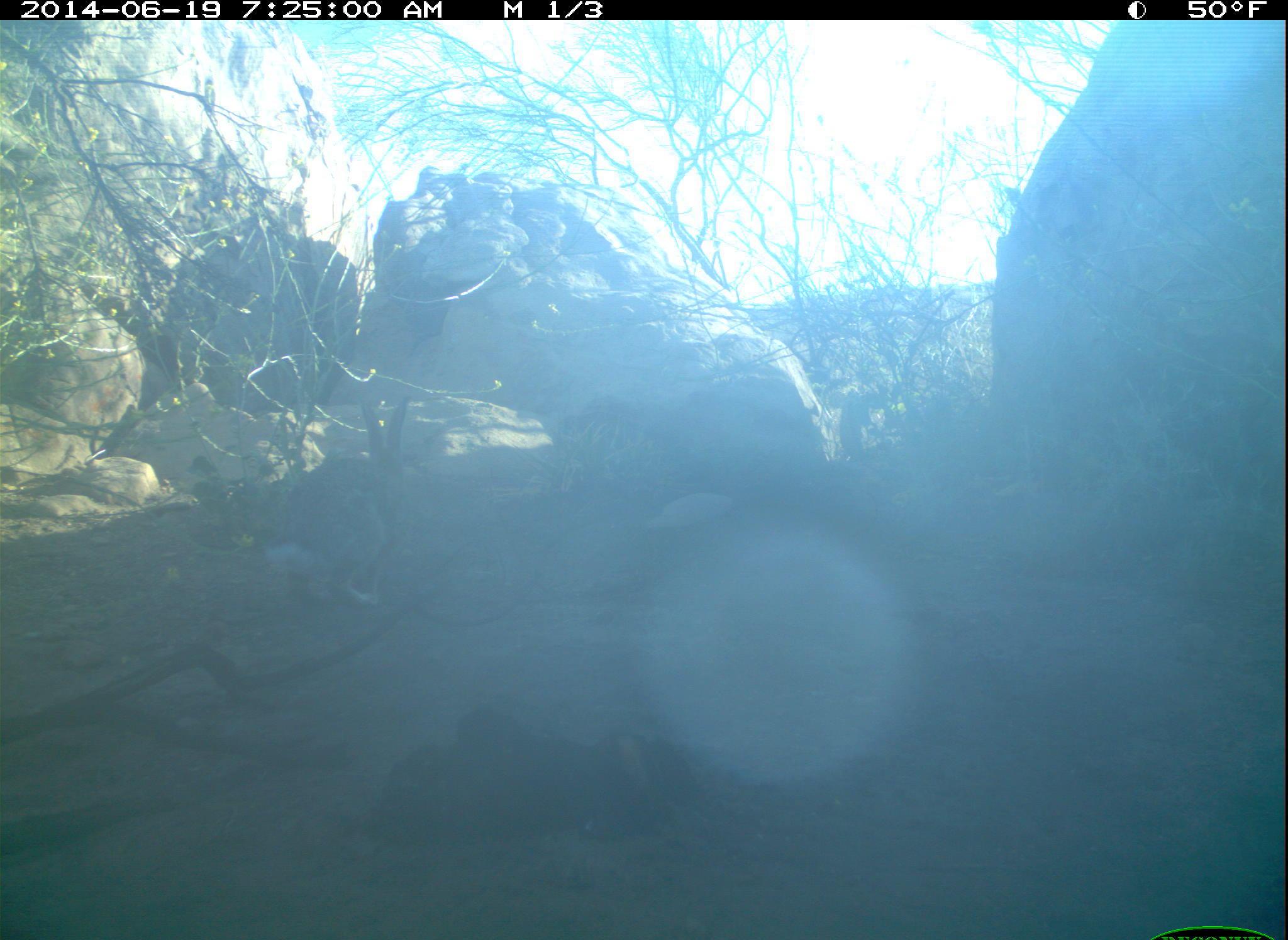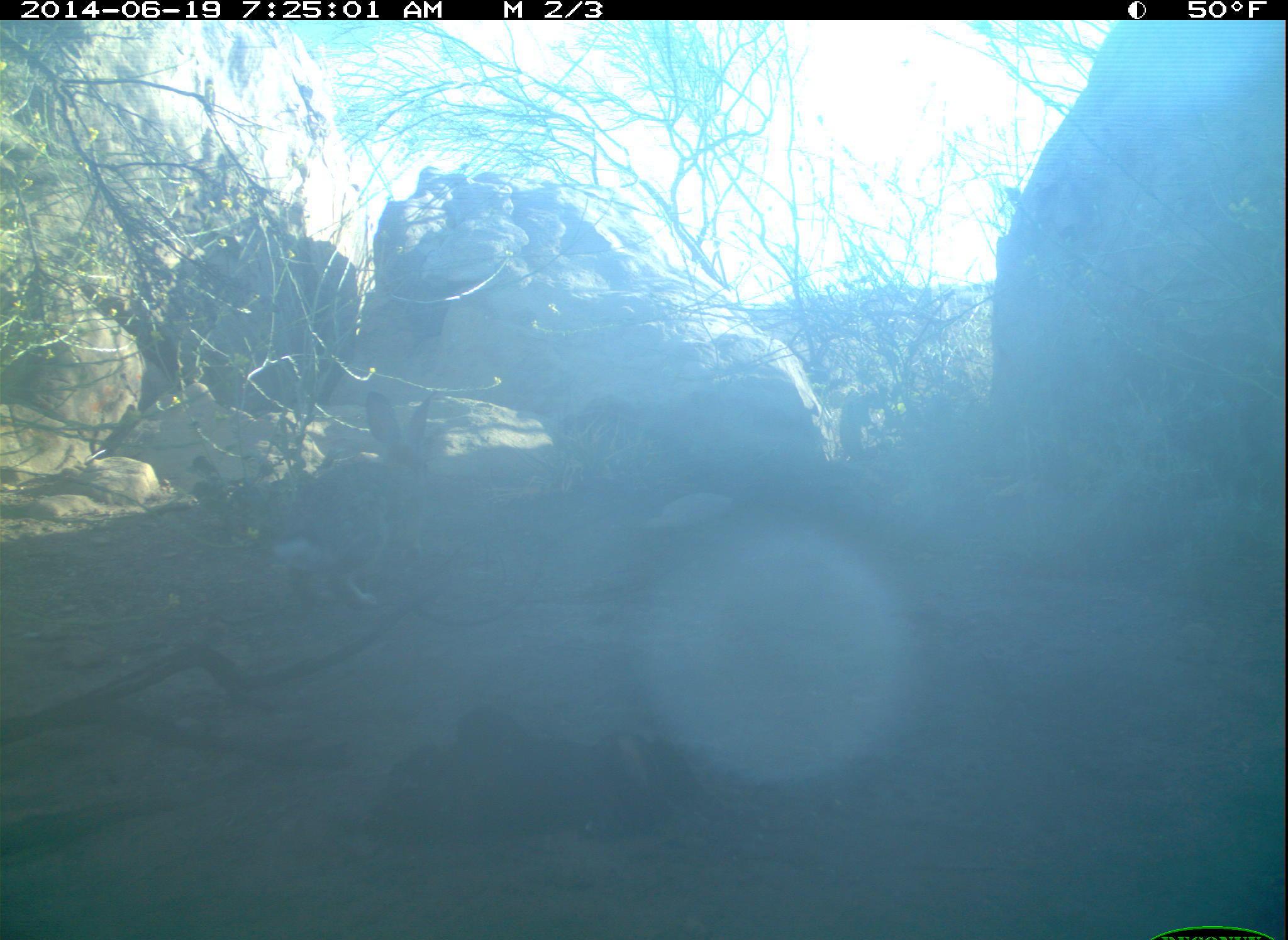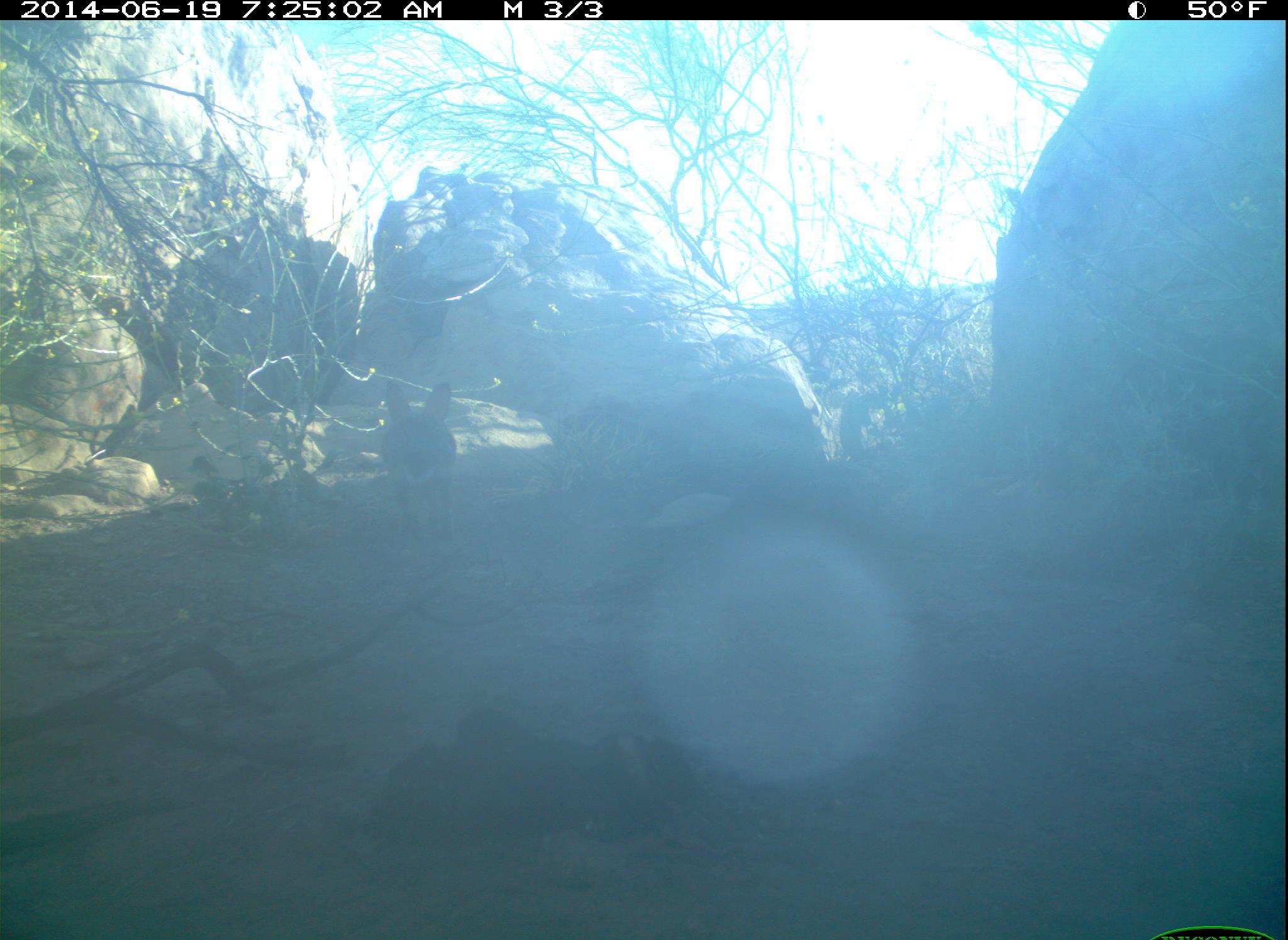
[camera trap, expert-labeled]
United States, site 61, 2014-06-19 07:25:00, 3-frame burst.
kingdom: Animalia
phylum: Chordata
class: Mammalia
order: Lagomorpha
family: Leporidae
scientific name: Leporidae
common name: rabbits and hares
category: rabbit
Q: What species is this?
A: Rabbit (rabbits and hares) (Leporidae).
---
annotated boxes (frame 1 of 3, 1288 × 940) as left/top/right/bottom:
rabbit: 270/480/403/619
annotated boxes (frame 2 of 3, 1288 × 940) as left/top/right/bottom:
rabbit: 258/383/459/625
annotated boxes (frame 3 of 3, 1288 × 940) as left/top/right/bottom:
rabbit: 377/375/469/552